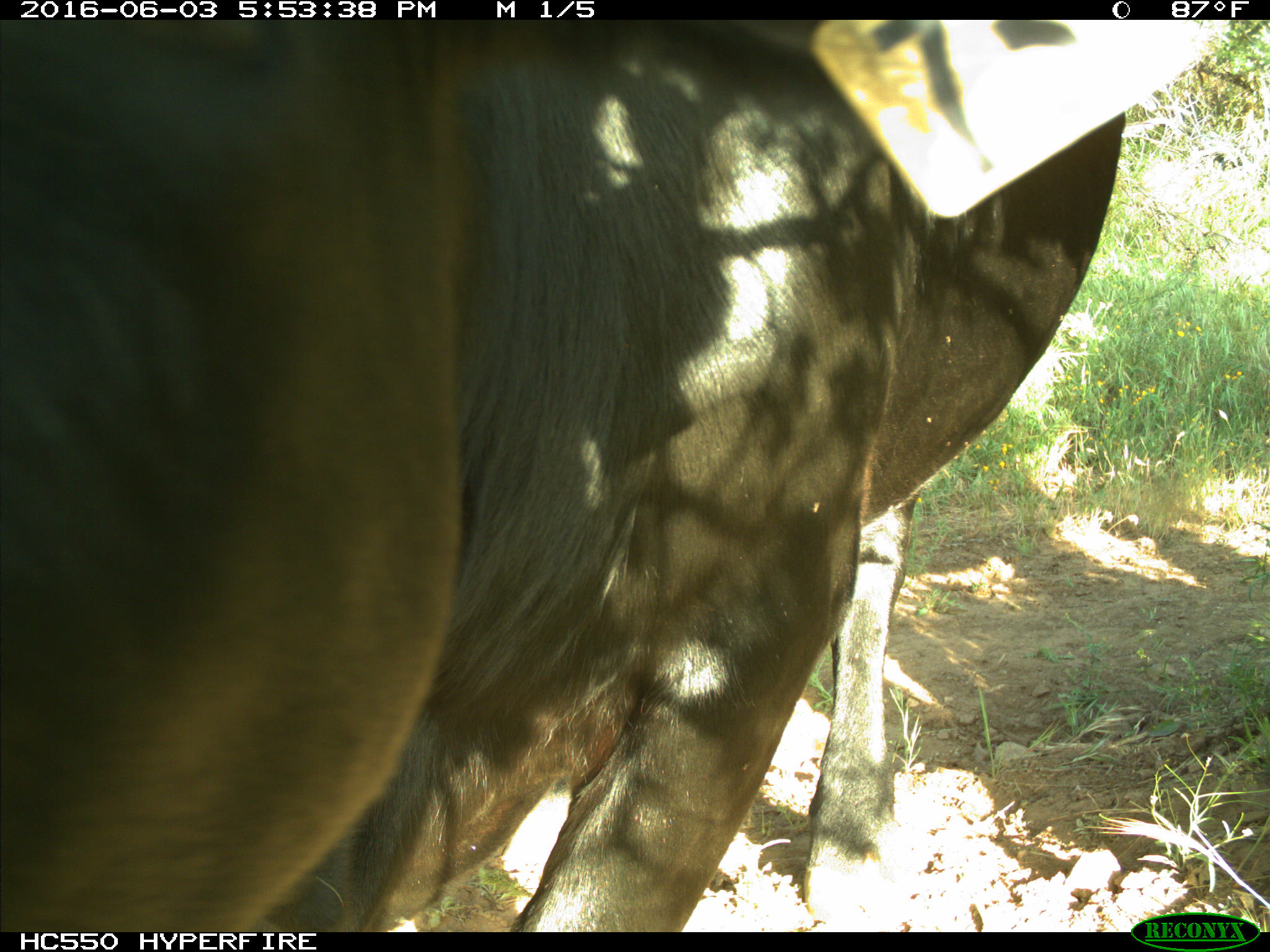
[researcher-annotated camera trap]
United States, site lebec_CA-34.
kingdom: Animalia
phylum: Chordata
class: Mammalia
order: Artiodactyla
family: Bovidae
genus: Bos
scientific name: Bos taurus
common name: domestic cow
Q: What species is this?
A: Bos taurus (domestic cow).